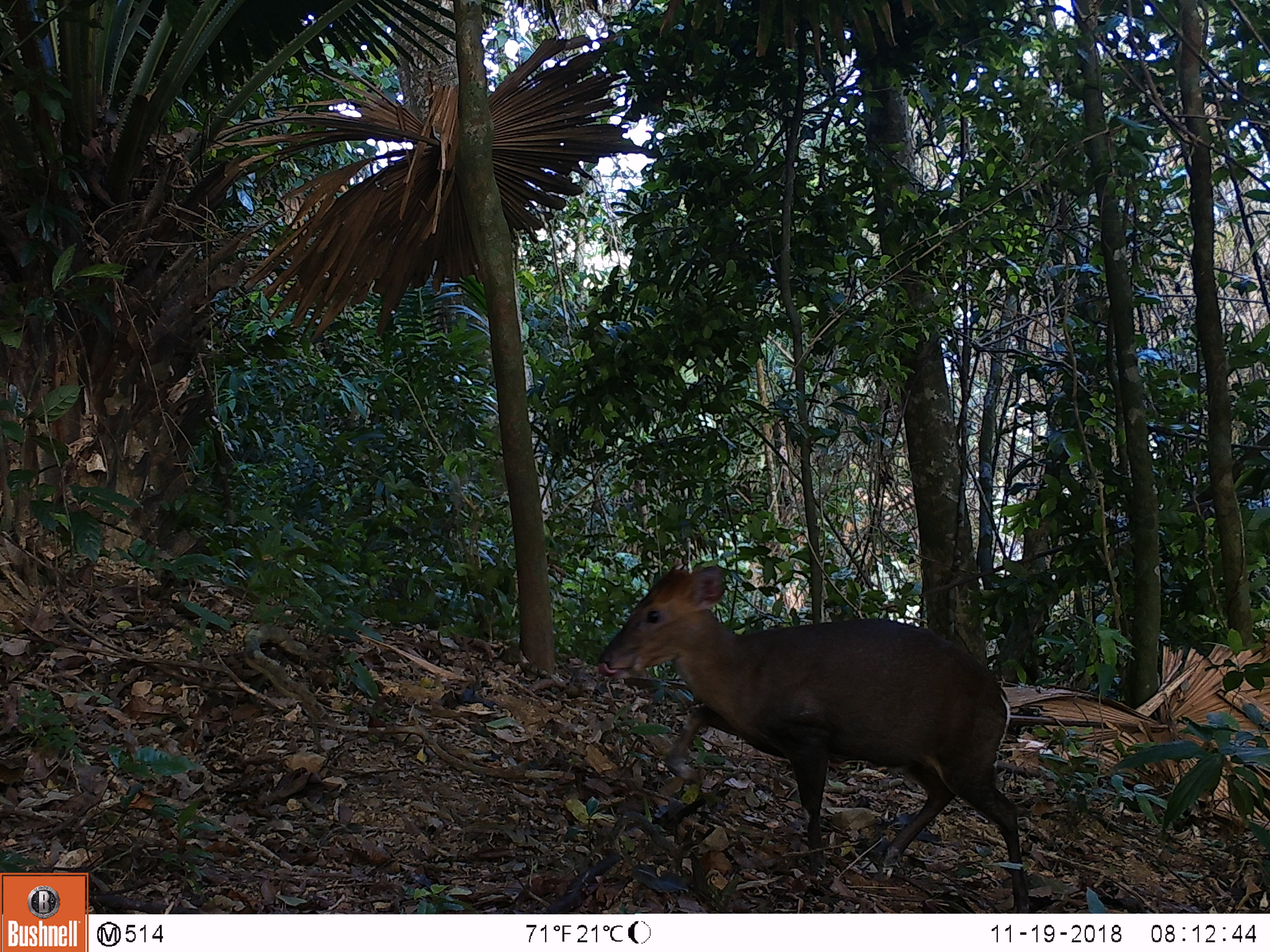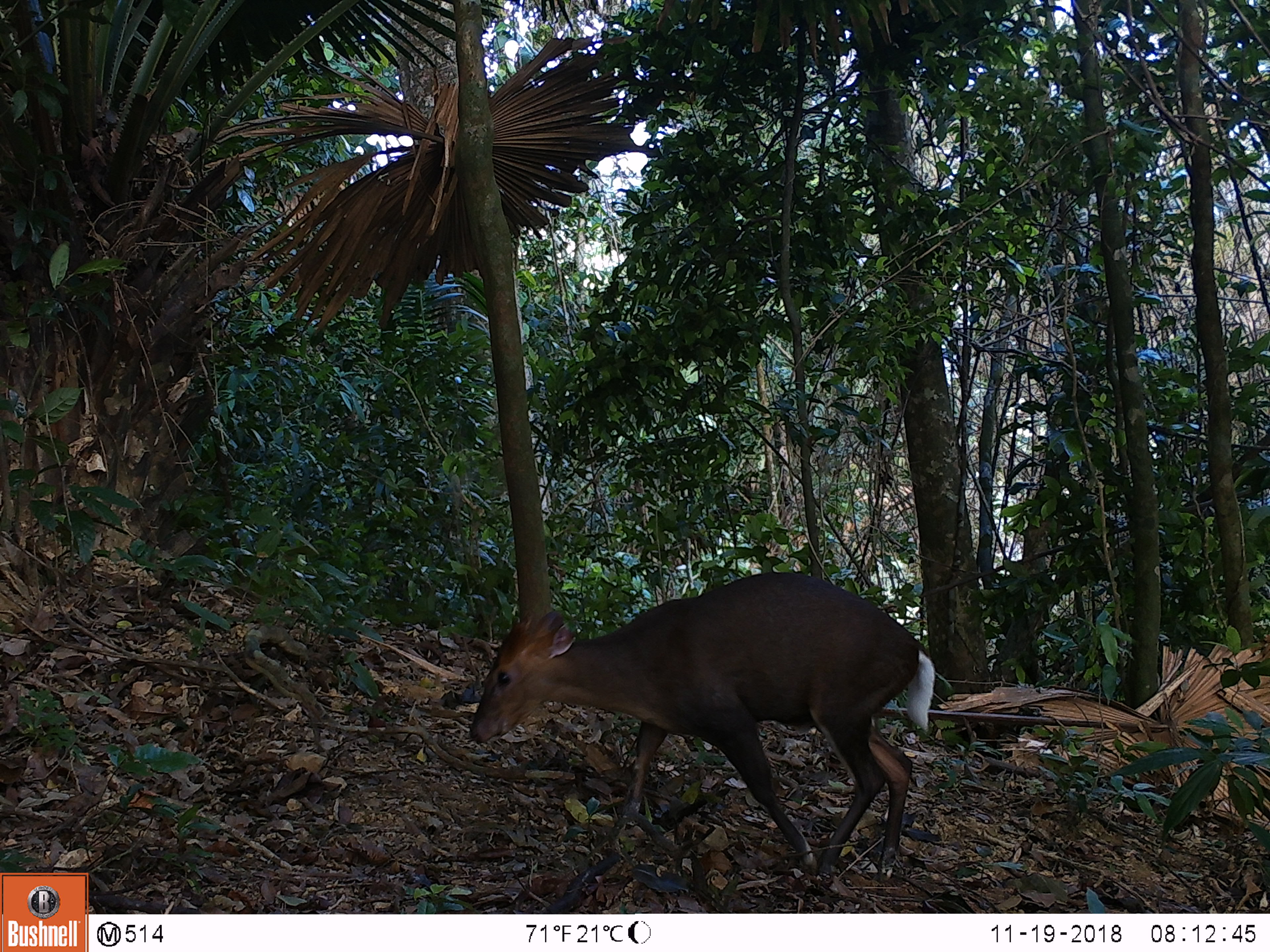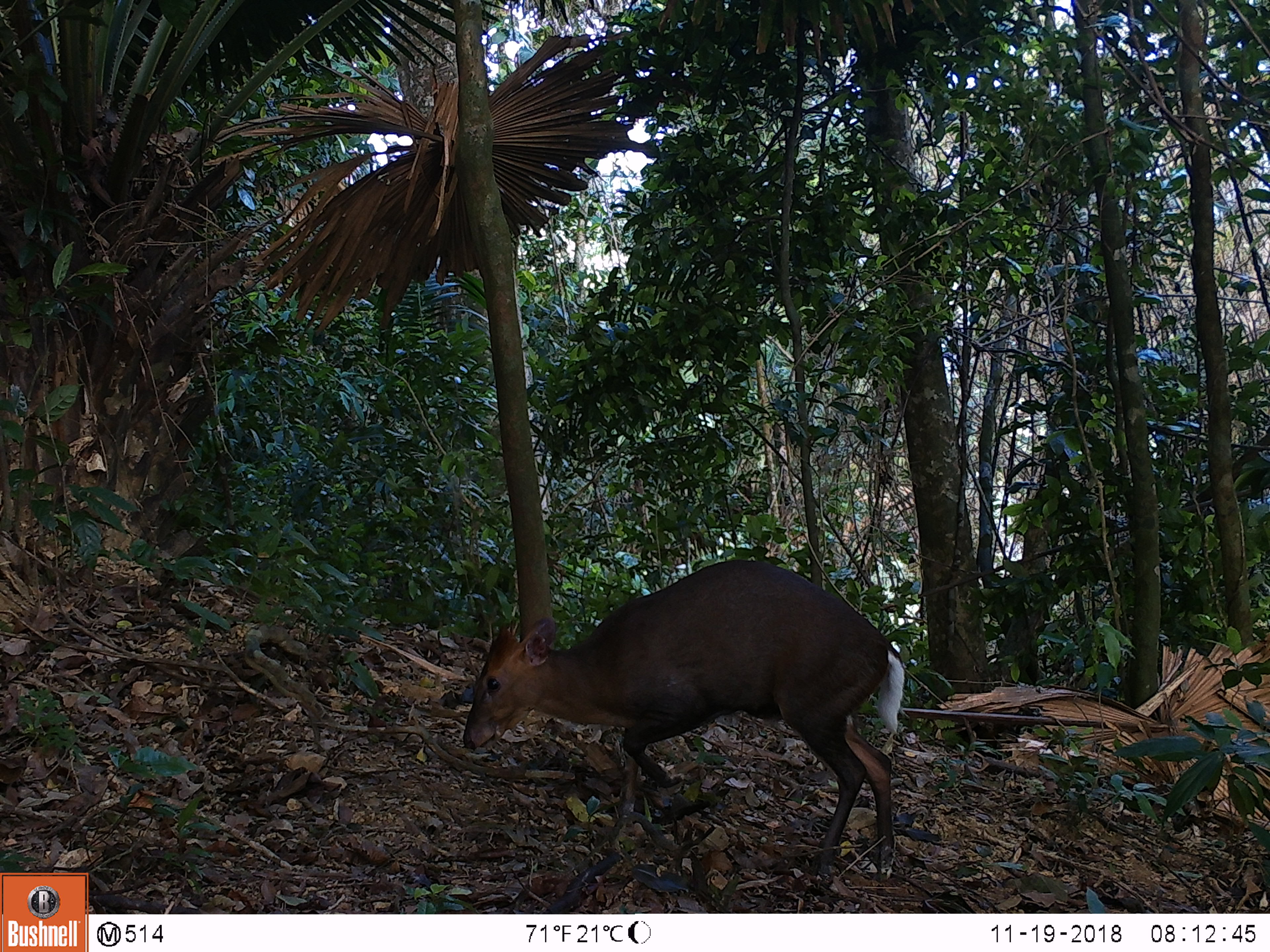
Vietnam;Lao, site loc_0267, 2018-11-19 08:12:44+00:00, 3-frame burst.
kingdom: Animalia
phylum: Chordata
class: Mammalia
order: Artiodactyla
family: Cervidae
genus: Muntiacus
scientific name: Muntiacus rooseveltorum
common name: roosevelt's muntjac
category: roosevelts muntjac group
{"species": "roosevelts muntjac group (roosevelt's muntjac) (Muntiacus rooseveltorum)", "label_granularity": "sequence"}